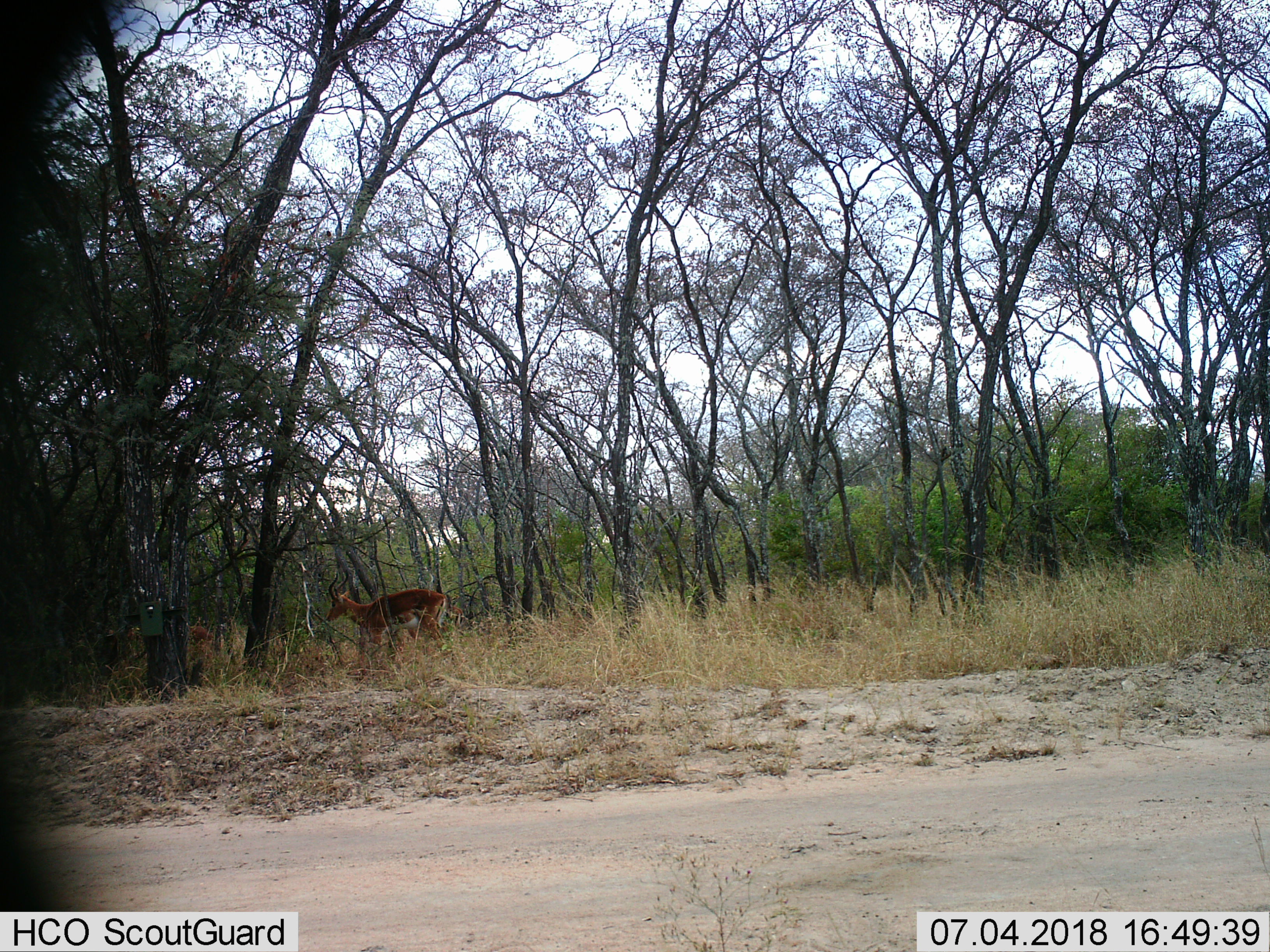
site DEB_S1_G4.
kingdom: Animalia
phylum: Chordata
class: Mammalia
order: Artiodactyla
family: Bovidae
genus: Aepyceros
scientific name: Aepyceros melampus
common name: impala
Impala (Aepyceros melampus), count 1. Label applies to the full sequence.